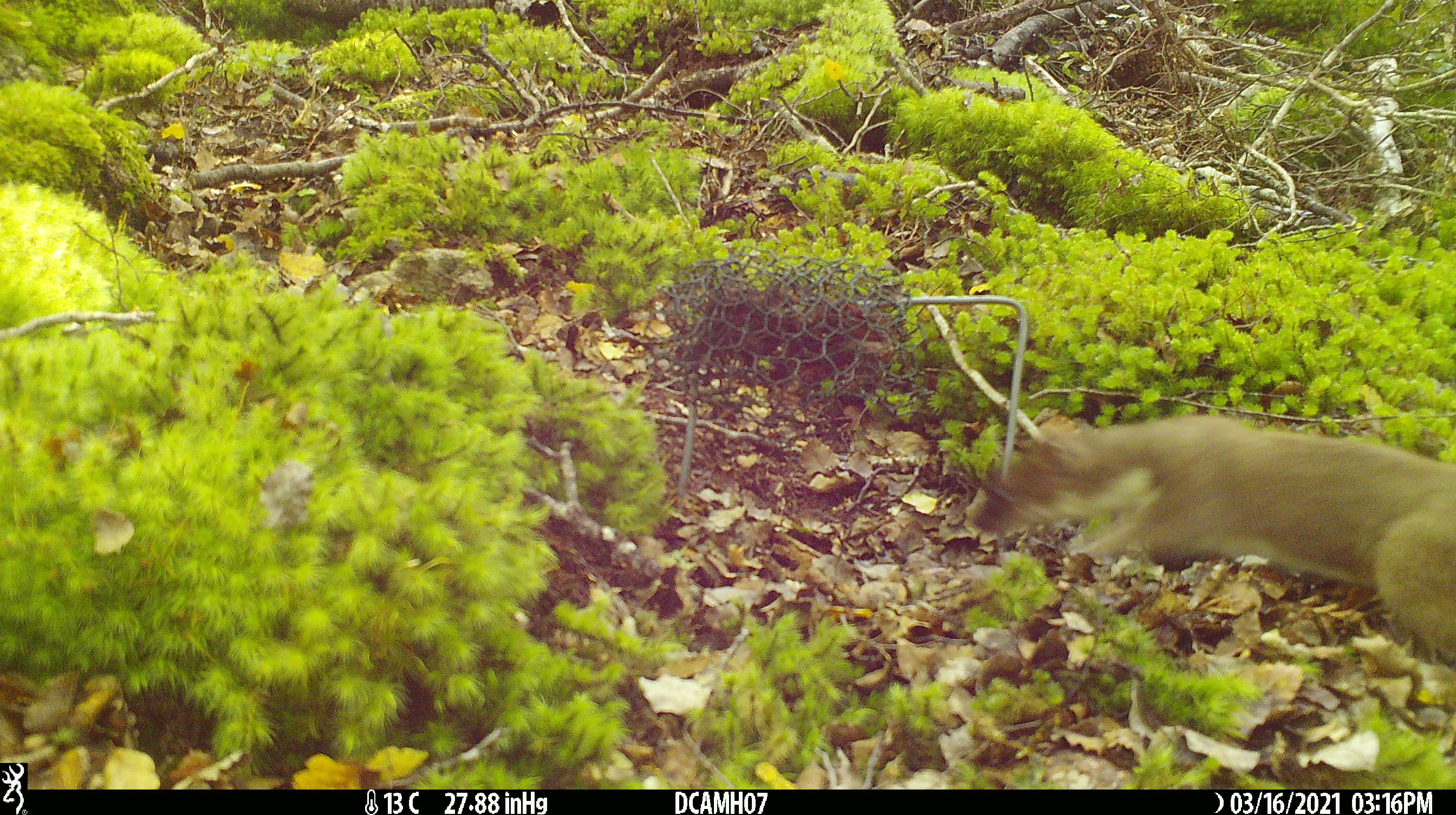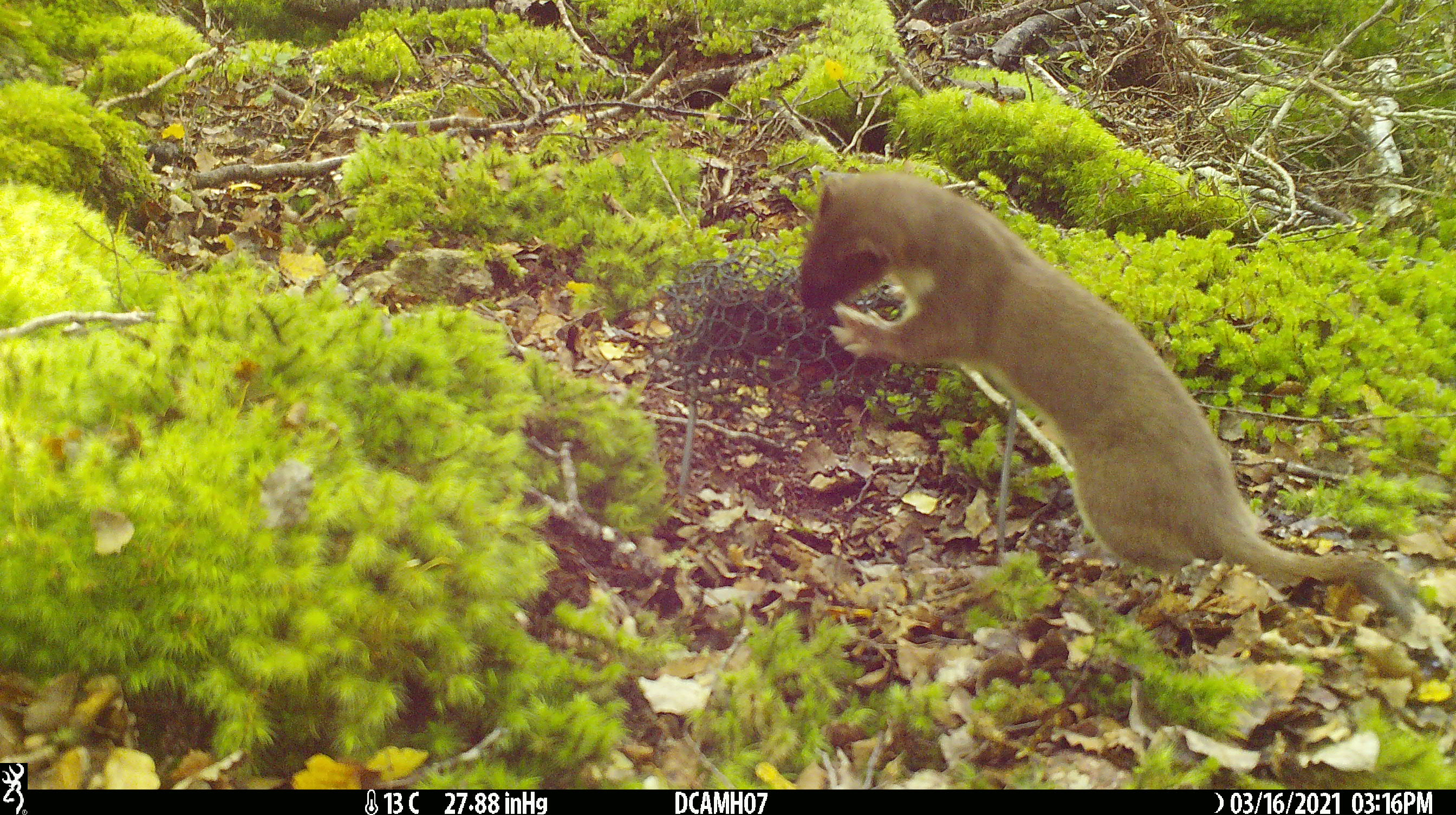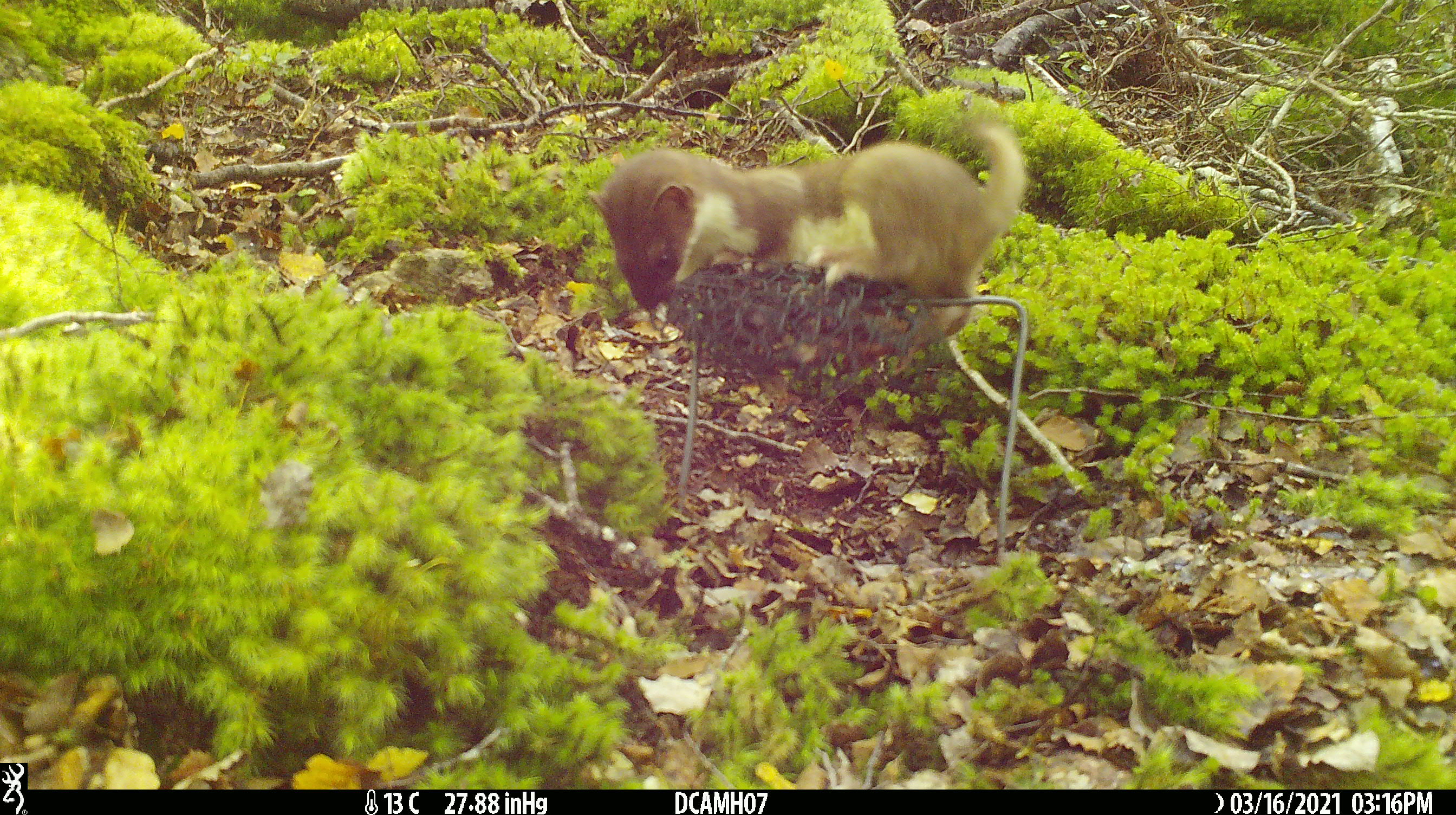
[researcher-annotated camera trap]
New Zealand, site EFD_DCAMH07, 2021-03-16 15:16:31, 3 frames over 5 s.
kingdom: Animalia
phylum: Chordata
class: Mammalia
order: Carnivora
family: Mustelidae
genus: Mustela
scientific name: Mustela erminea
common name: stoat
Stoat (Mustela erminea).